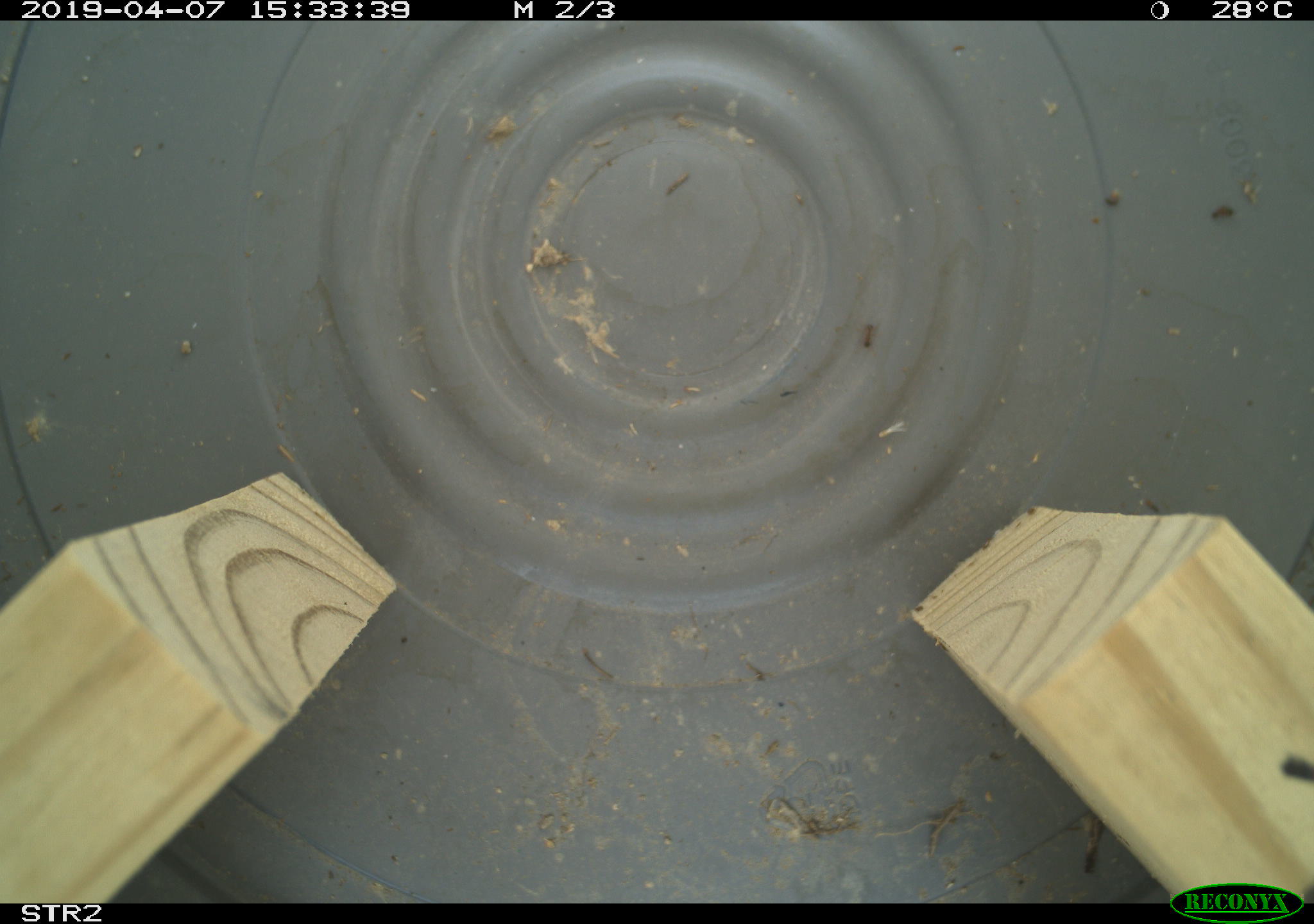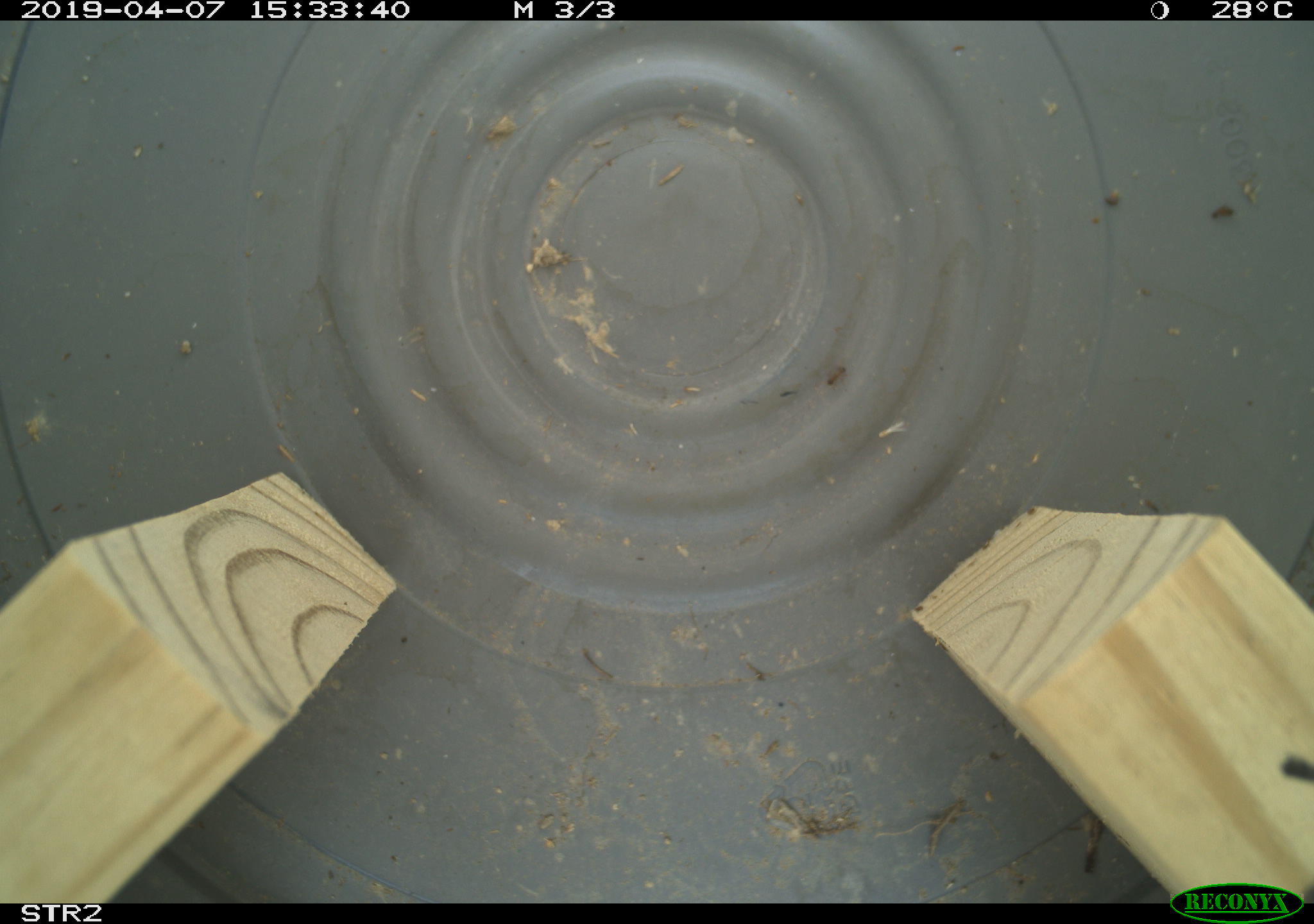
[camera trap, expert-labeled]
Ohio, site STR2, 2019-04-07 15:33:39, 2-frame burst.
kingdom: Animalia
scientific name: Animalia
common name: animal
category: invertebrate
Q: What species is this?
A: Invertebrate (animal) (Animalia).